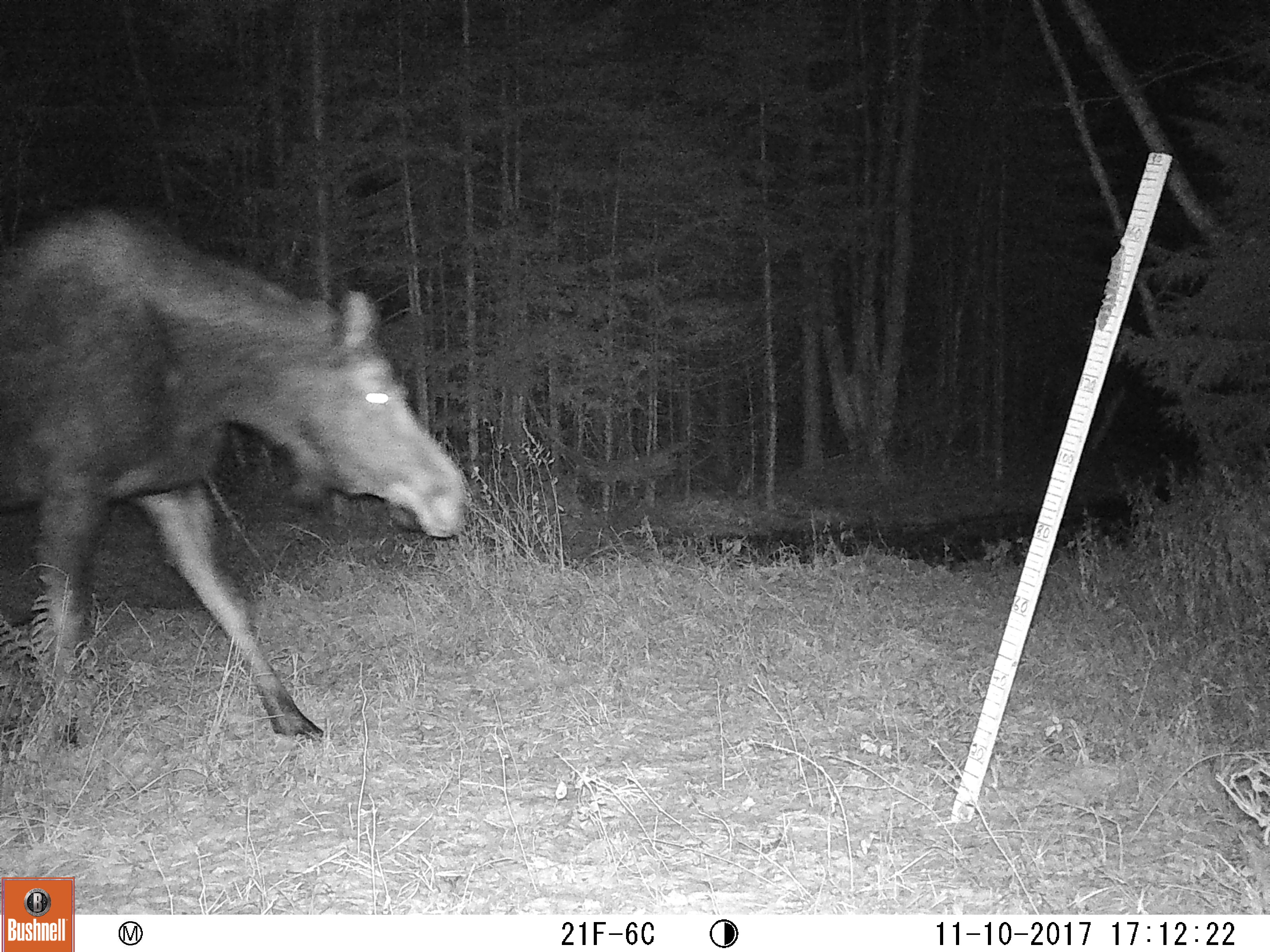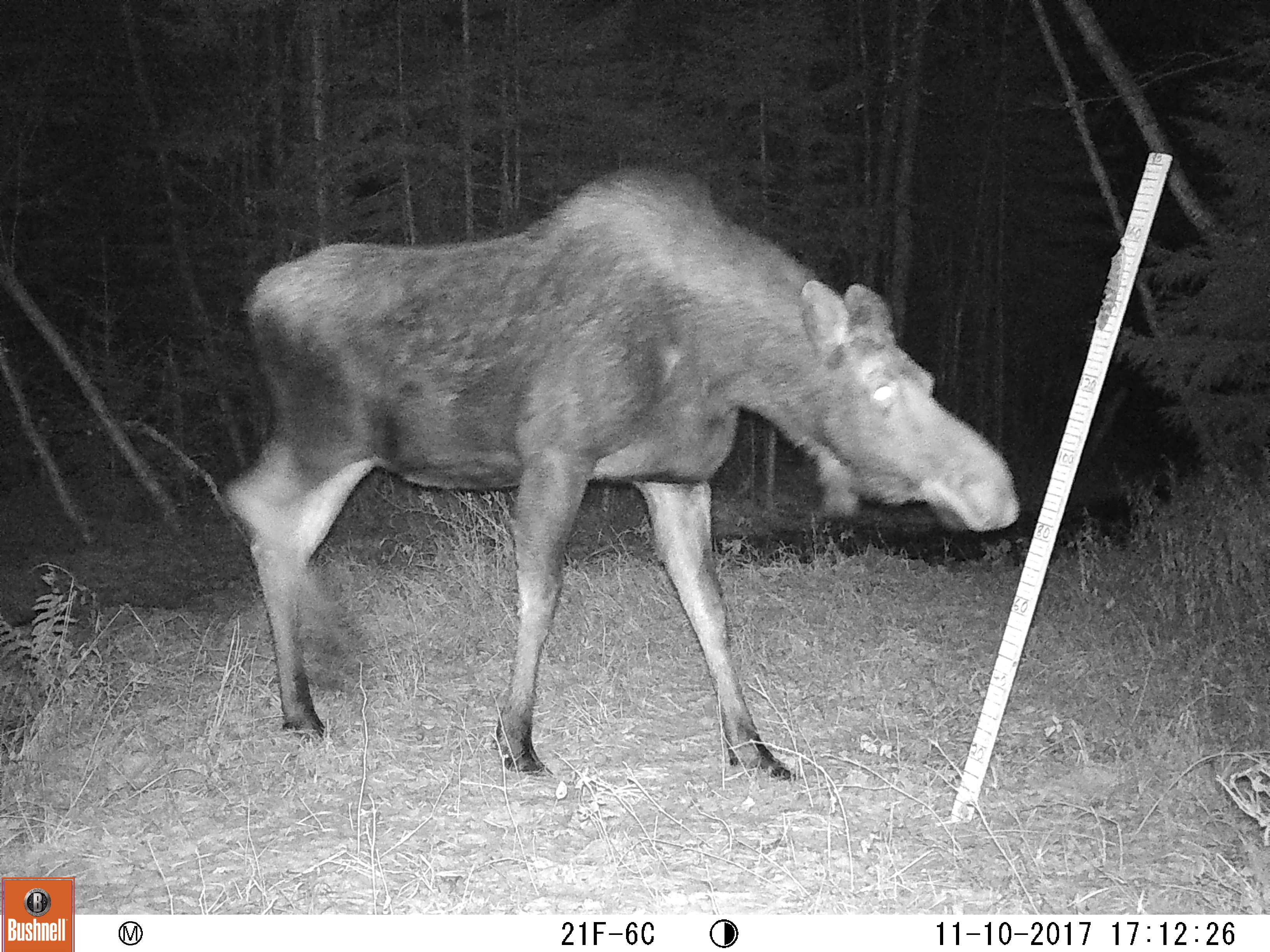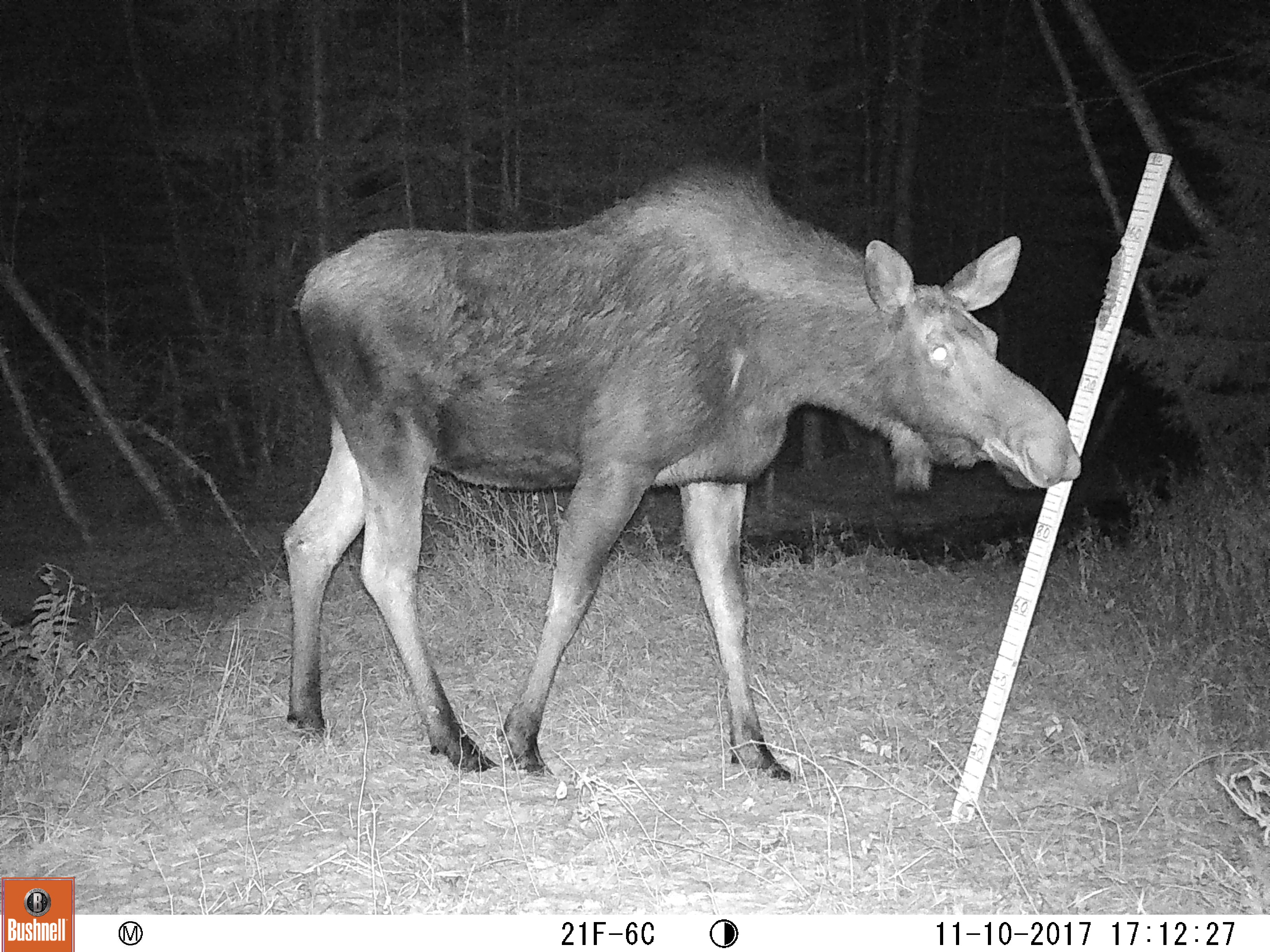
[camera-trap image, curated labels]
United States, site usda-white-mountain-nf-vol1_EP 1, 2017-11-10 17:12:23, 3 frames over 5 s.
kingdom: Animalia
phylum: Chordata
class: Mammalia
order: Artiodactyla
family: Cervidae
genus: Alces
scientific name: Alces alces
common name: moose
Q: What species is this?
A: Moose (Alces alces).